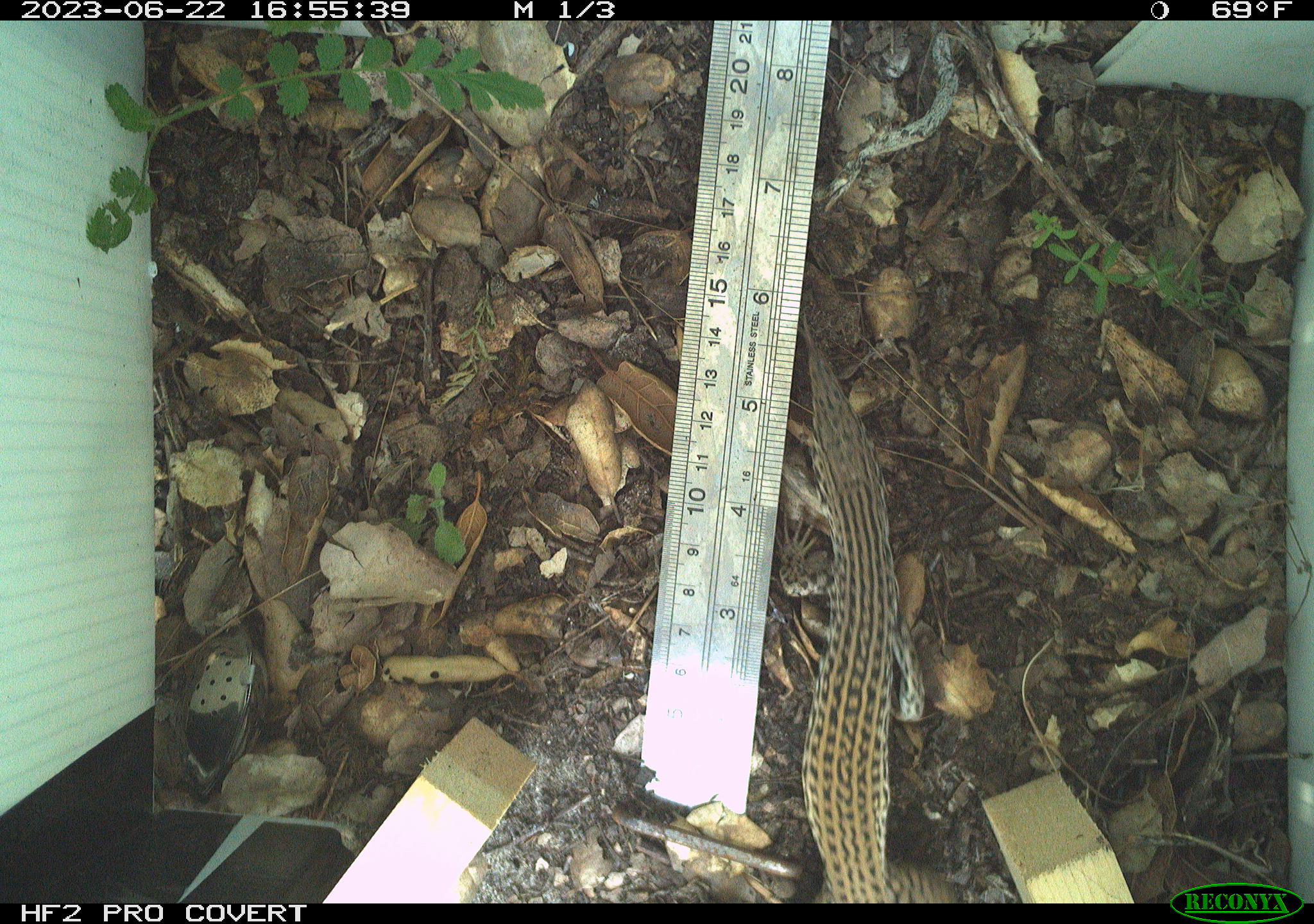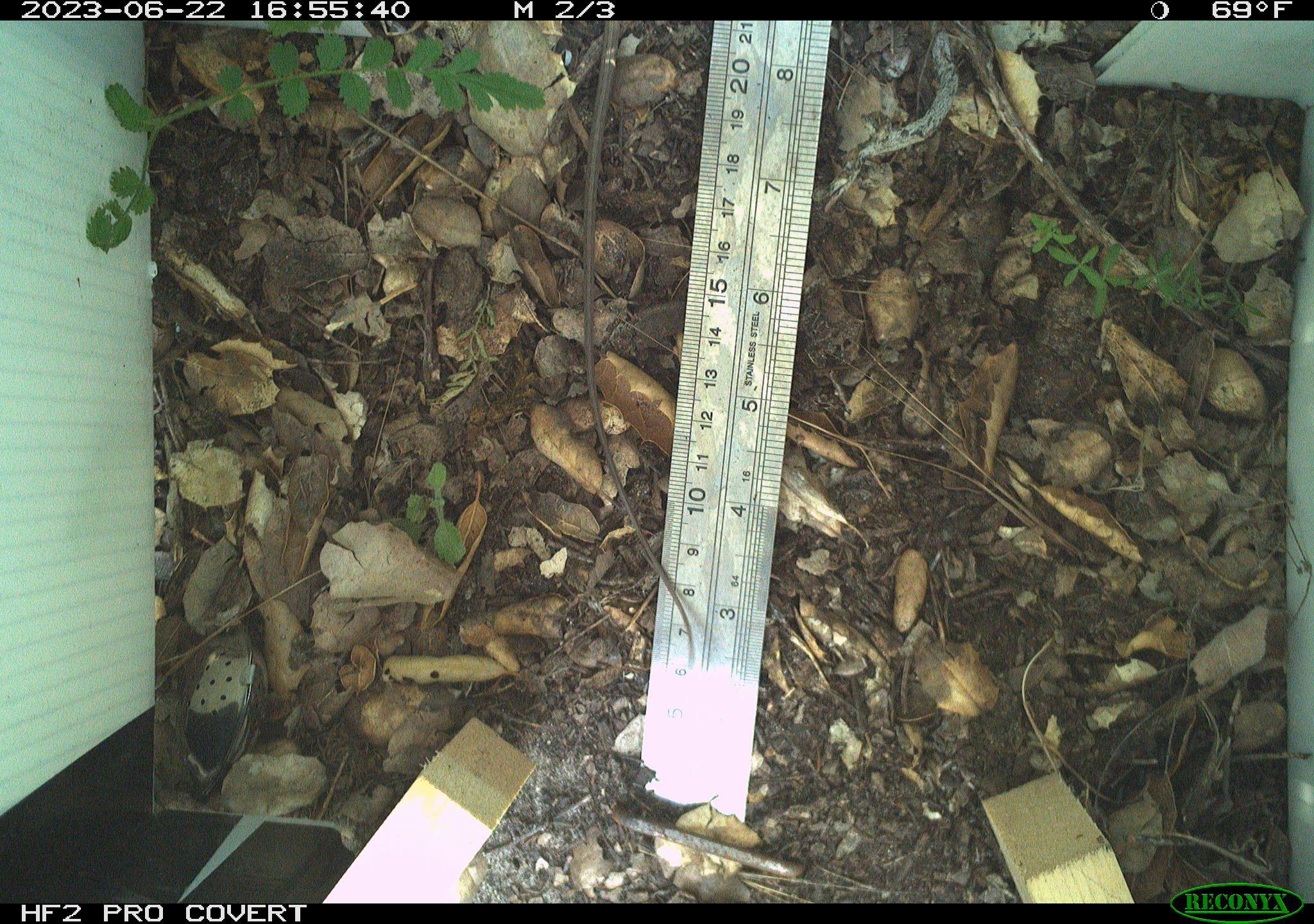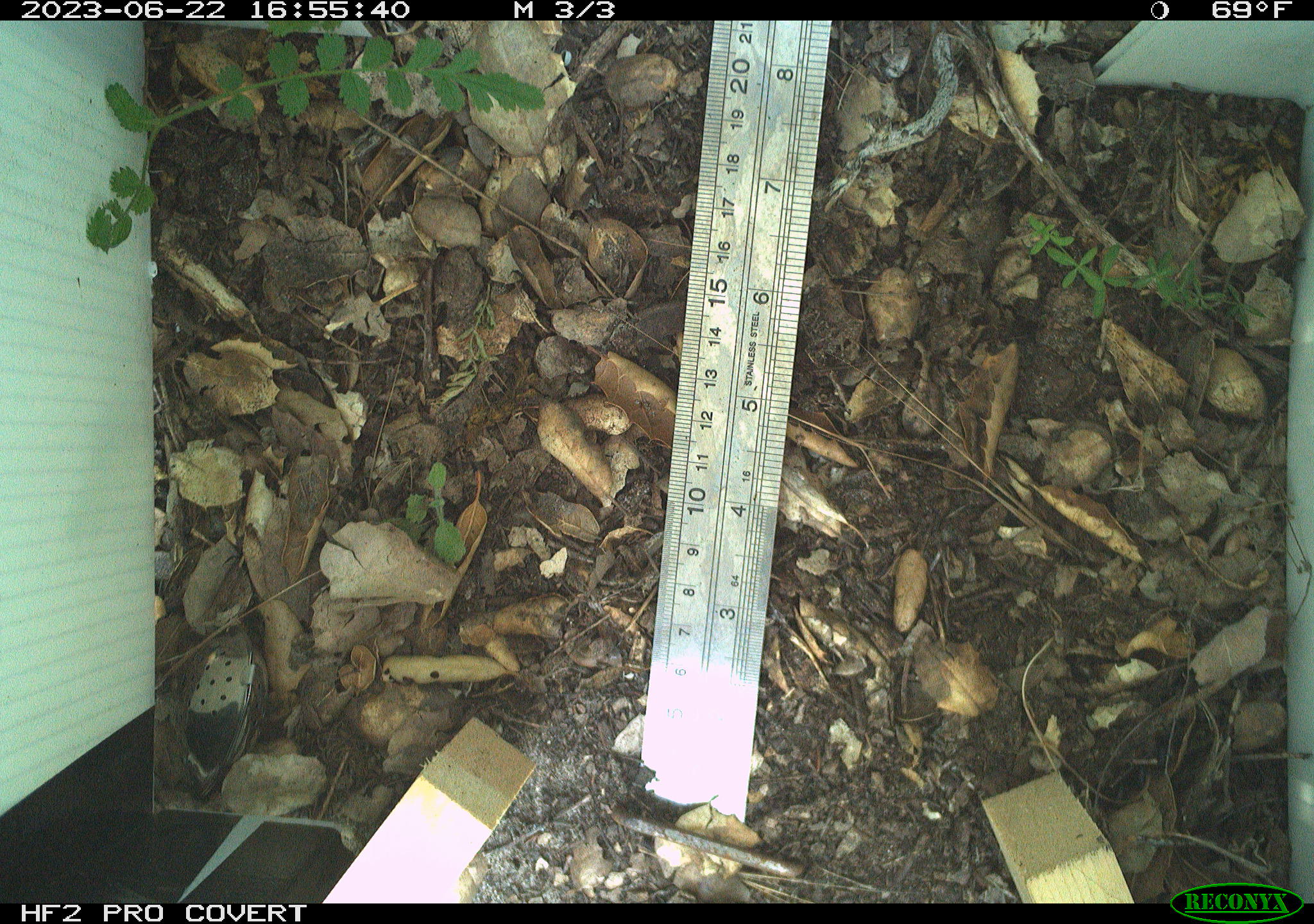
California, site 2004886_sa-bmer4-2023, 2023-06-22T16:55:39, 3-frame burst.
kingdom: Animalia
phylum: Chordata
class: Reptilia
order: Squamata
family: Teiidae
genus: Aspidoscelis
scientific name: Aspidoscelis tigris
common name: western whiptail